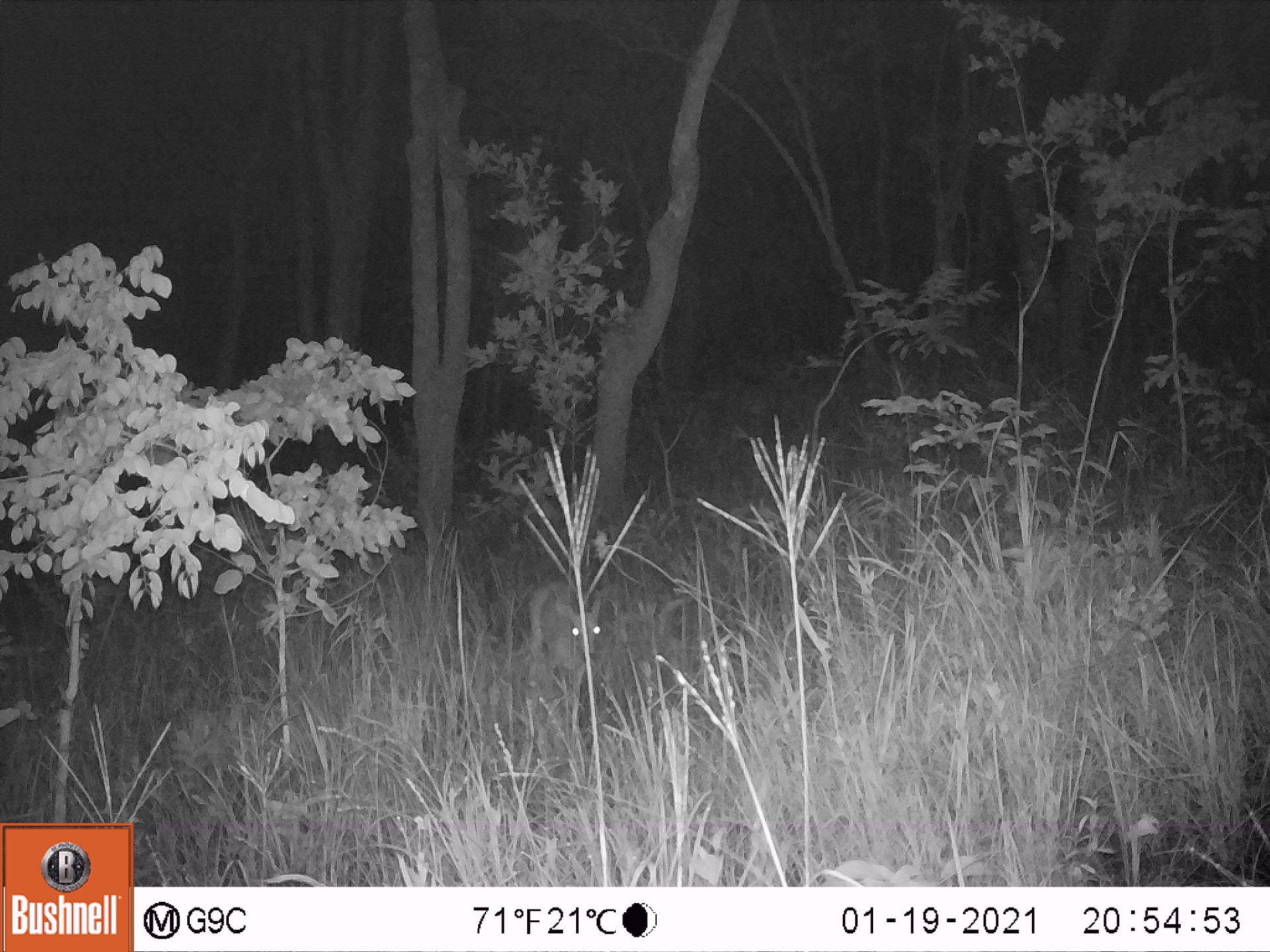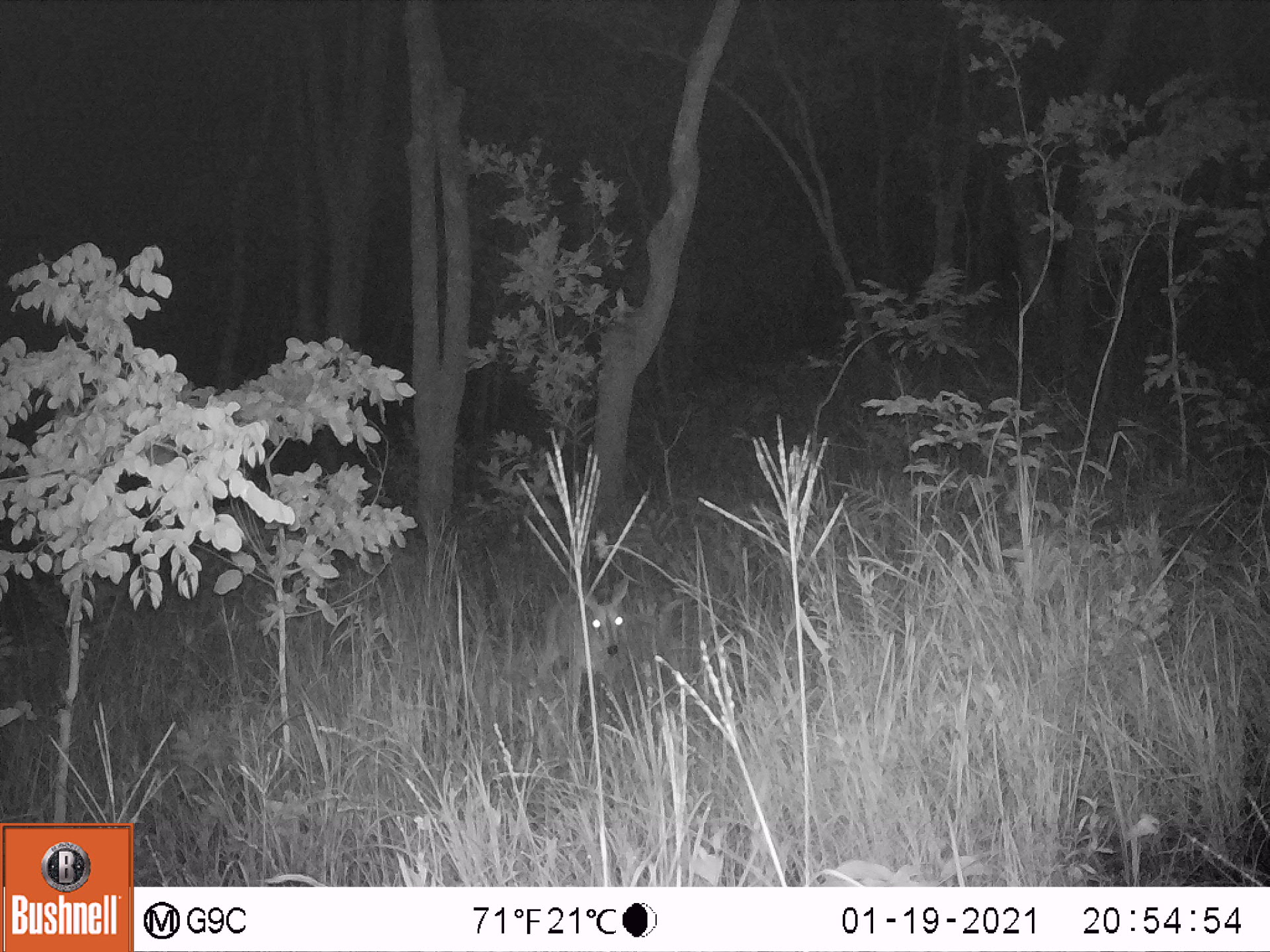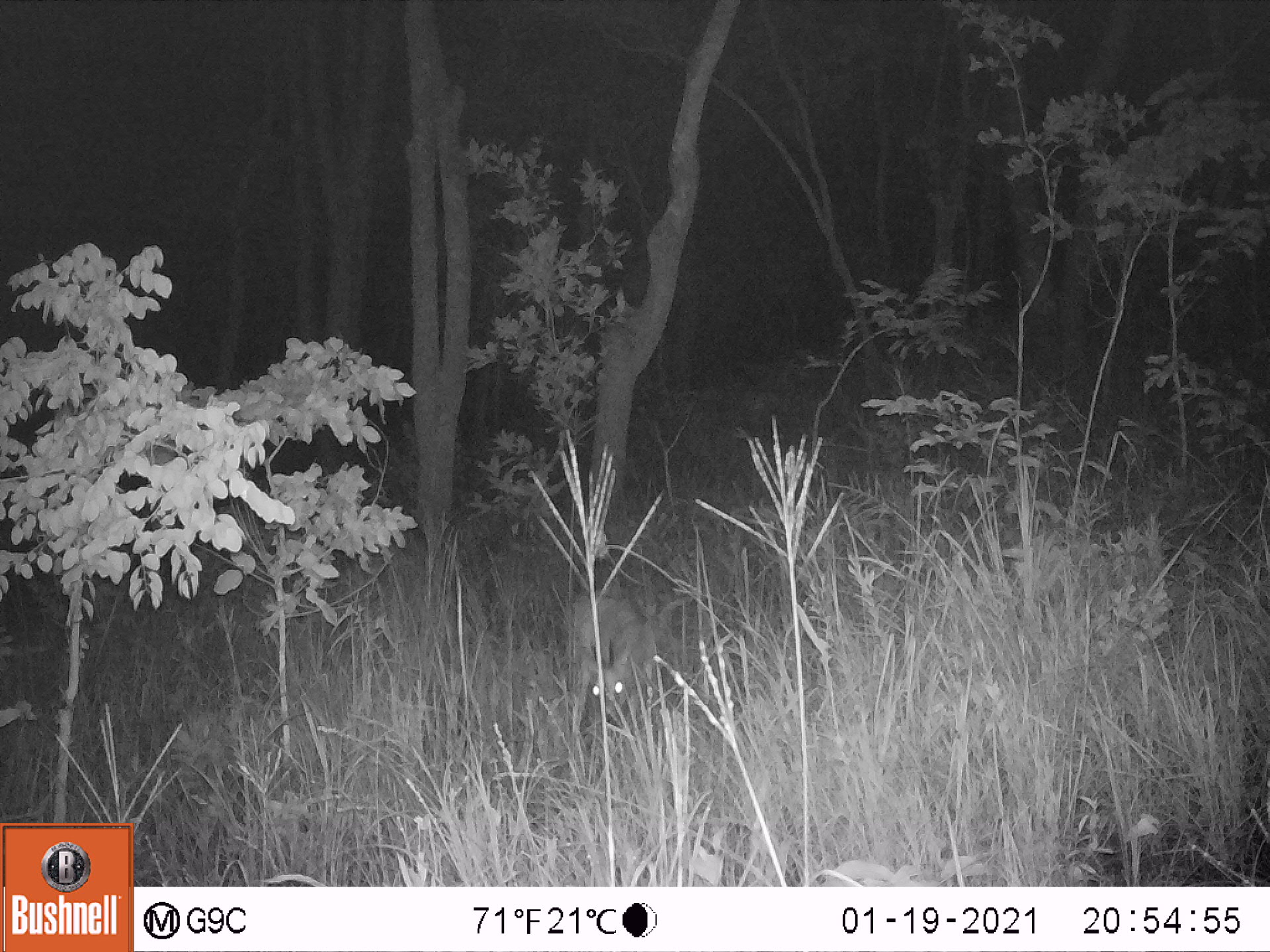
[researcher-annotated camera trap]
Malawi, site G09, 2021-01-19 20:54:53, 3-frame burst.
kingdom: Animalia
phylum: Chordata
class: Mammalia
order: Artiodactyla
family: Bovidae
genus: Sylvicapra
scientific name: Sylvicapra grimmia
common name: common duiker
Common duiker (Sylvicapra grimmia), count 1.